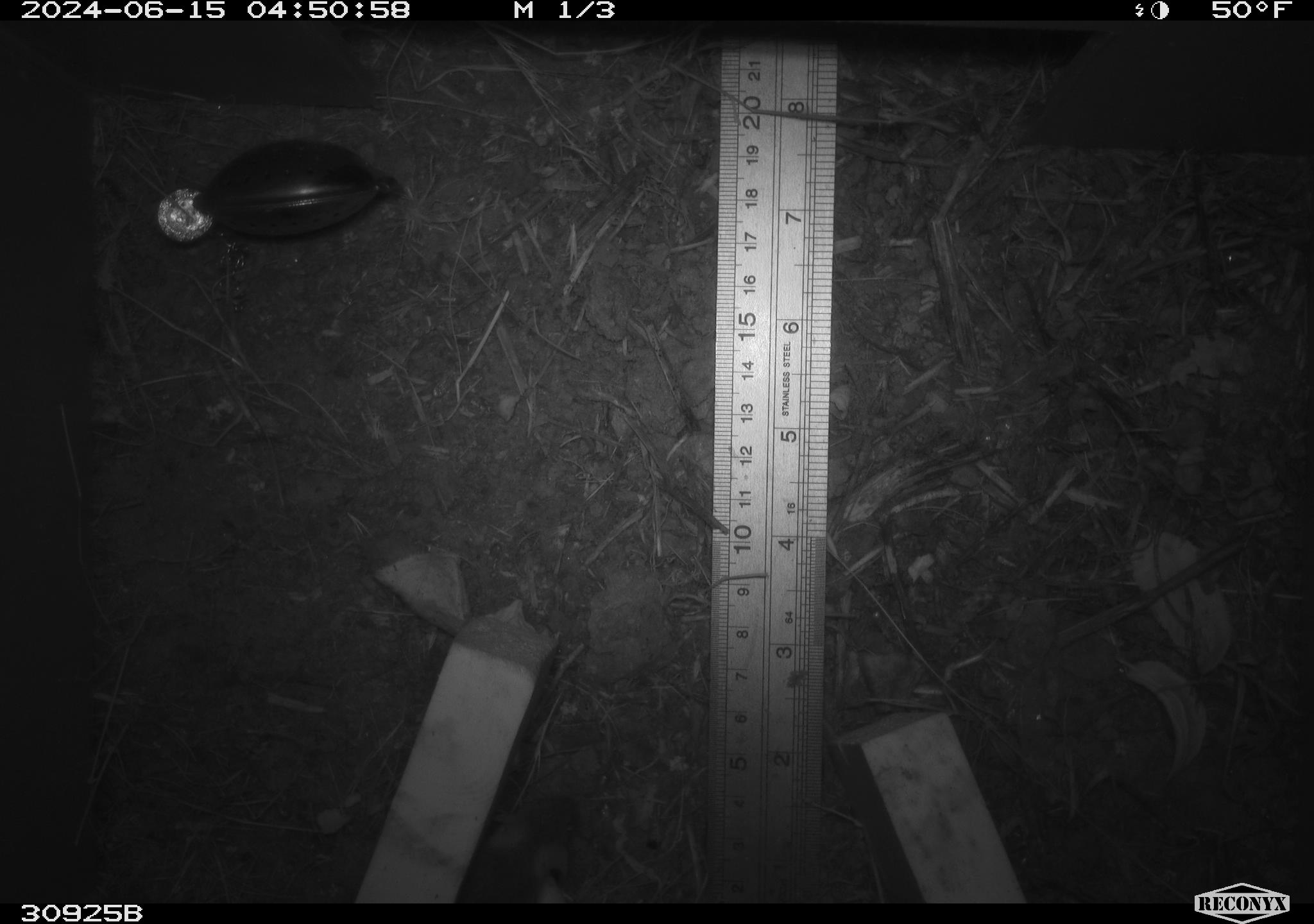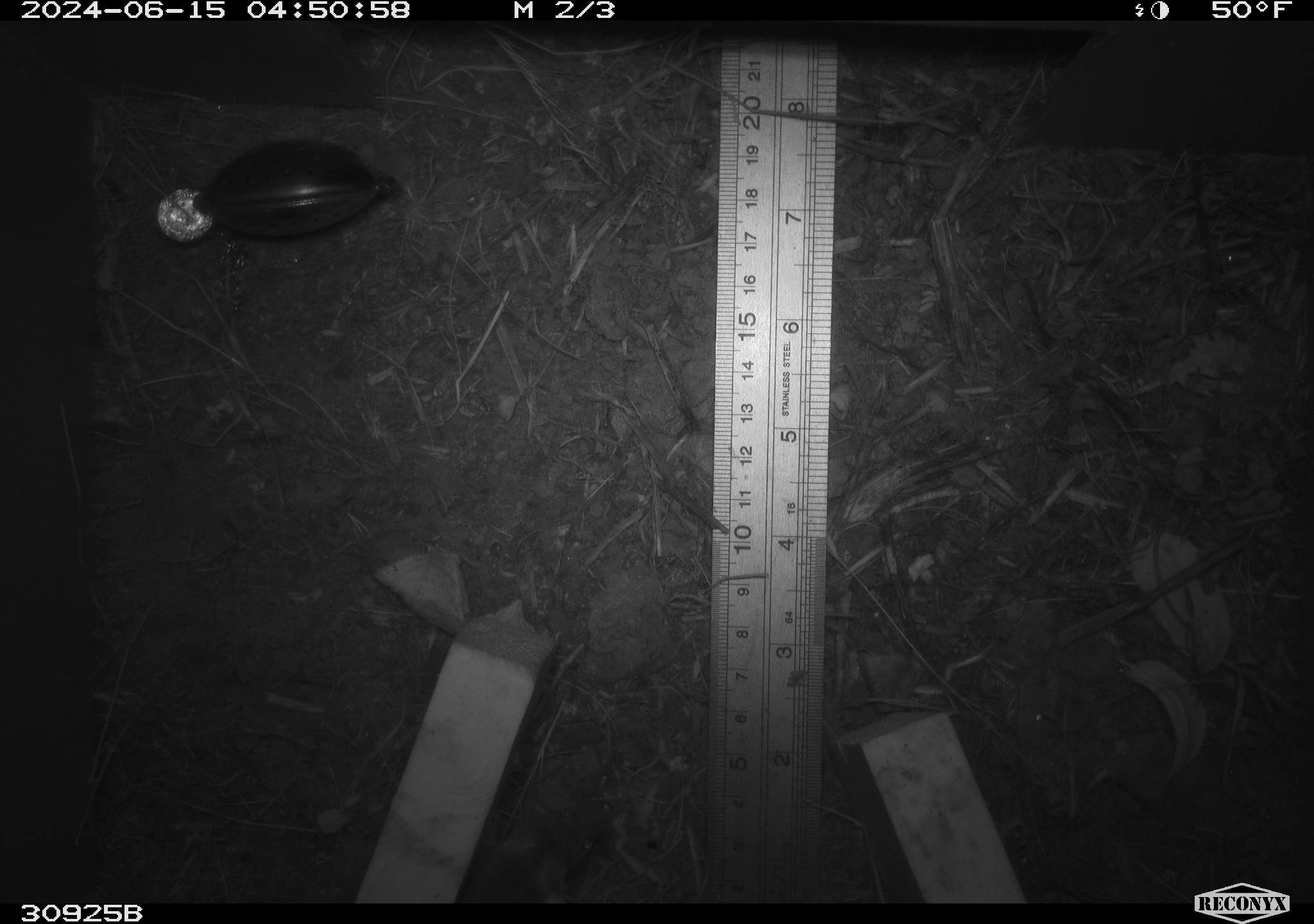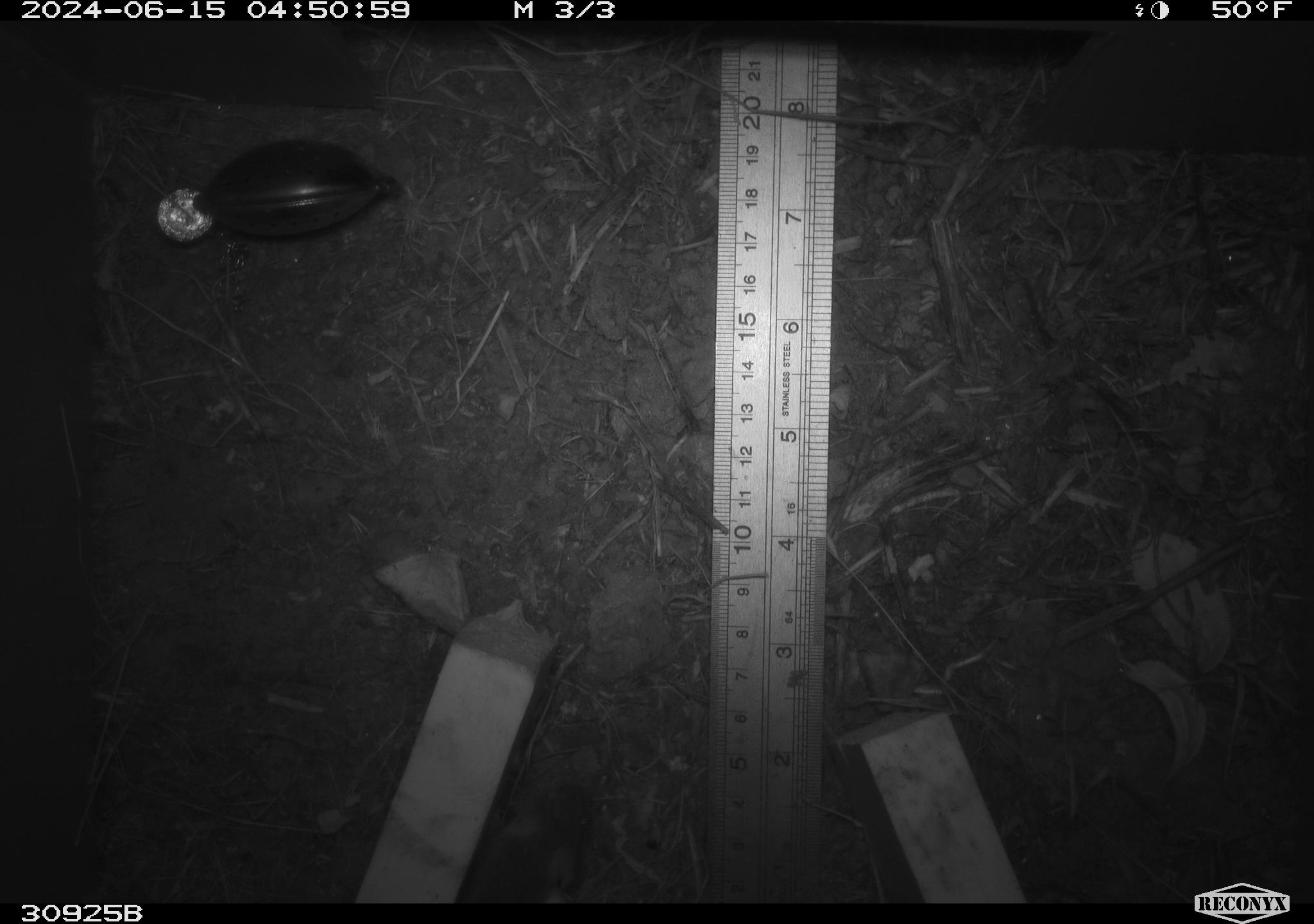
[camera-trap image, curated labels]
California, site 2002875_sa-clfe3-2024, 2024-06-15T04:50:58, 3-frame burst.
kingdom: Animalia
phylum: Chordata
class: Mammalia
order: Rodentia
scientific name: Rodentia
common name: rodent